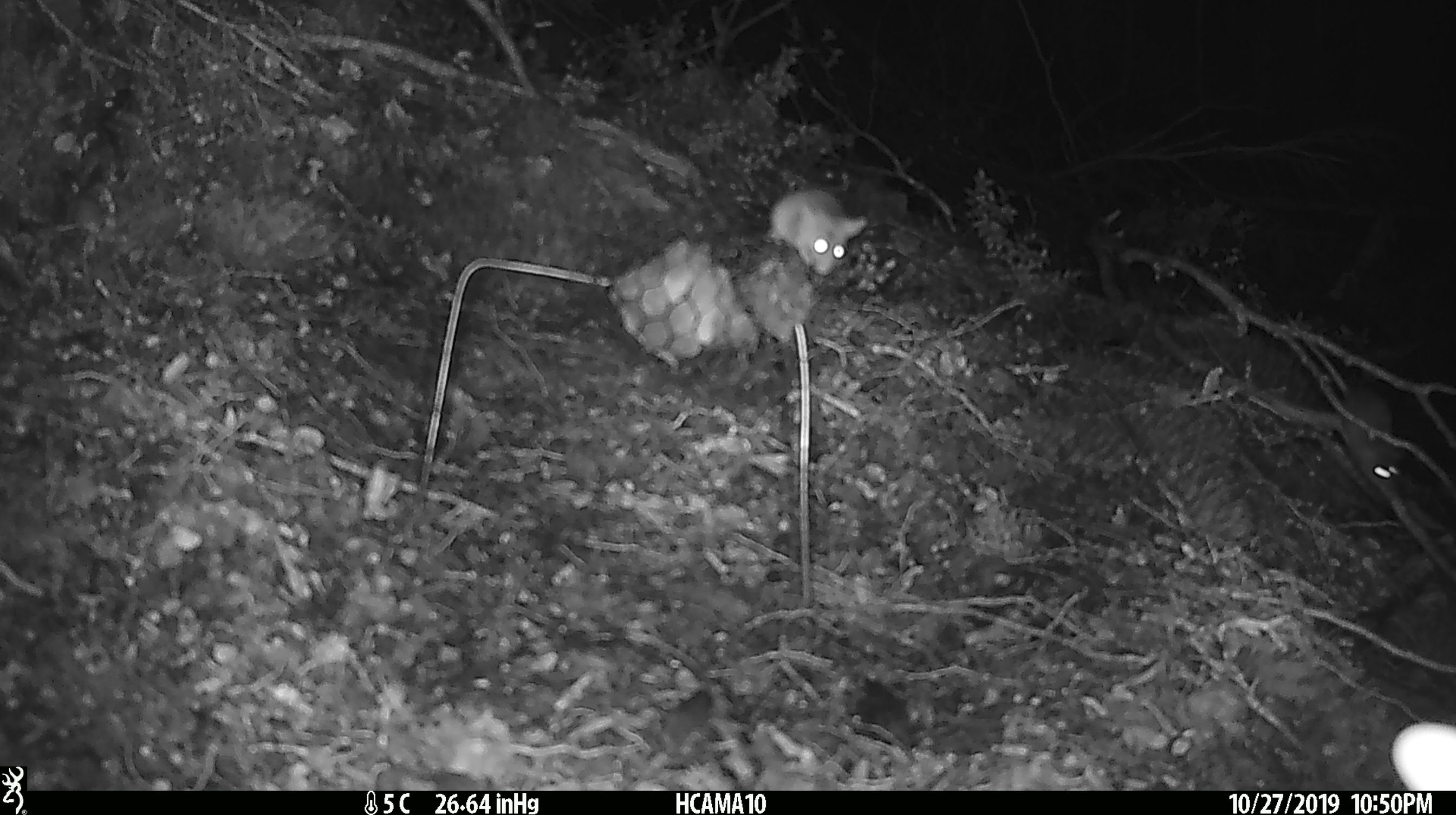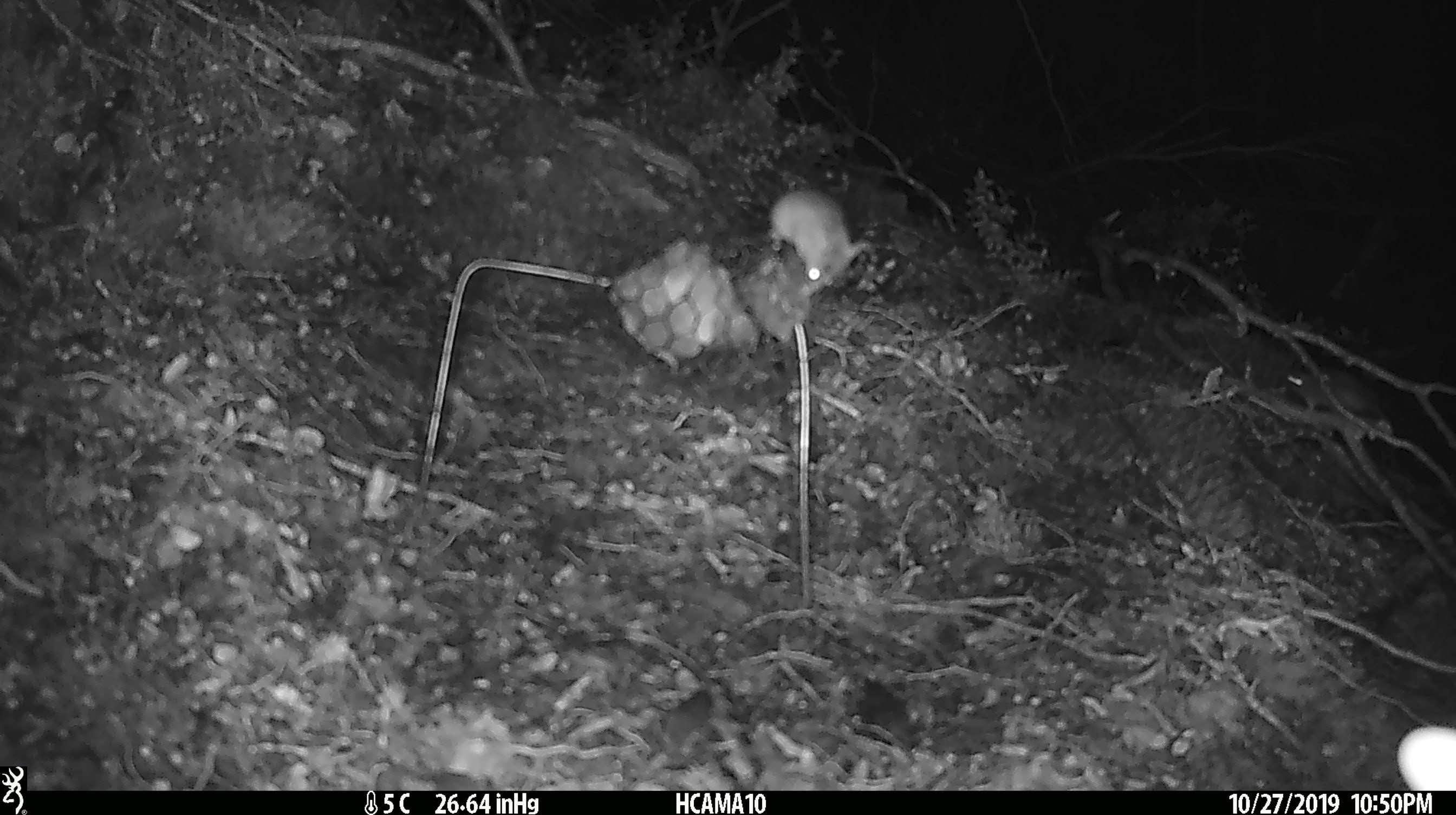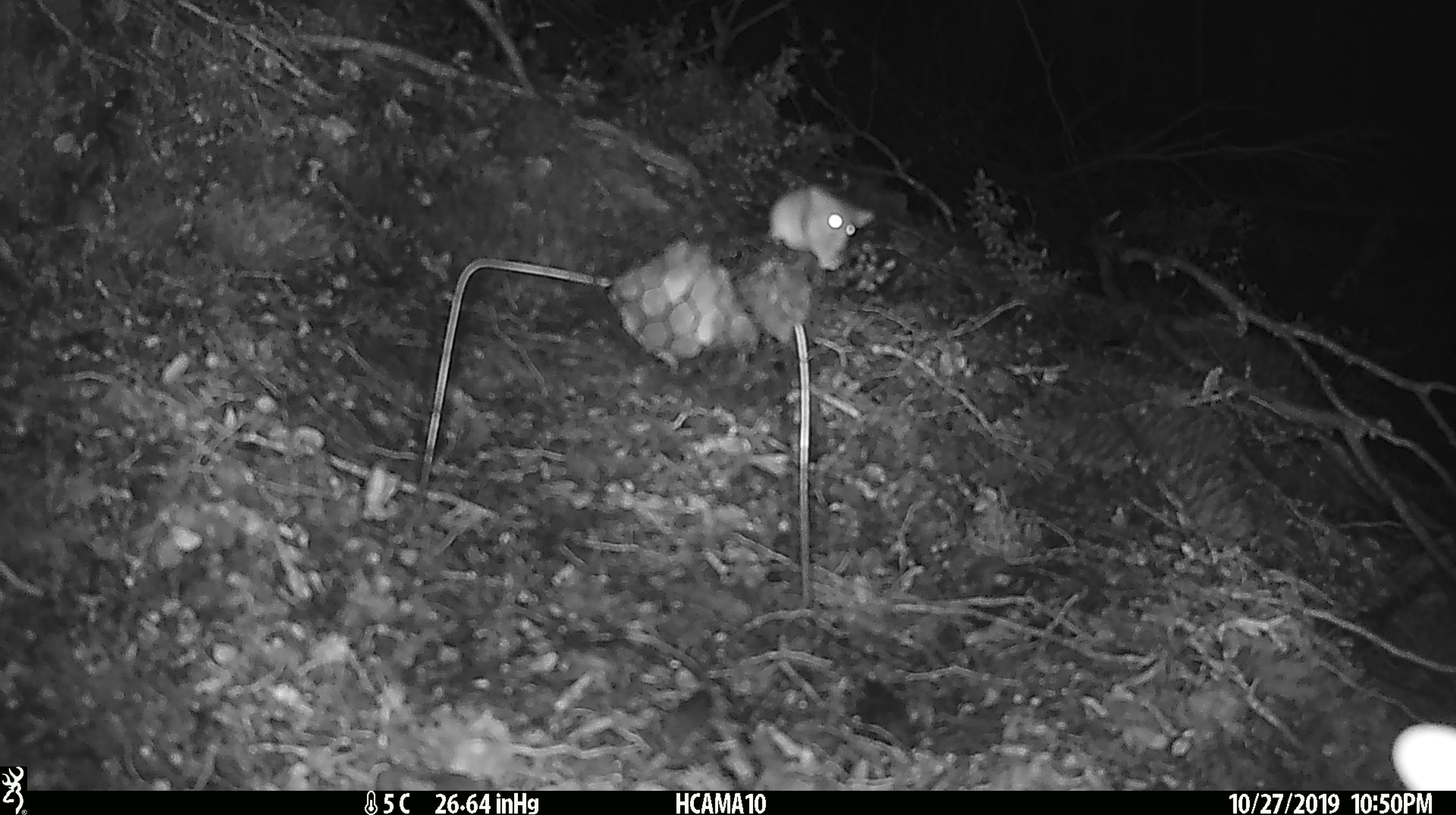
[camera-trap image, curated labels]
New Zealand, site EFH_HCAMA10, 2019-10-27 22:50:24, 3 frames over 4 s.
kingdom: Animalia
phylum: Chordata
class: Mammalia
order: Rodentia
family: Muridae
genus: Mus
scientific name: Mus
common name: mouse